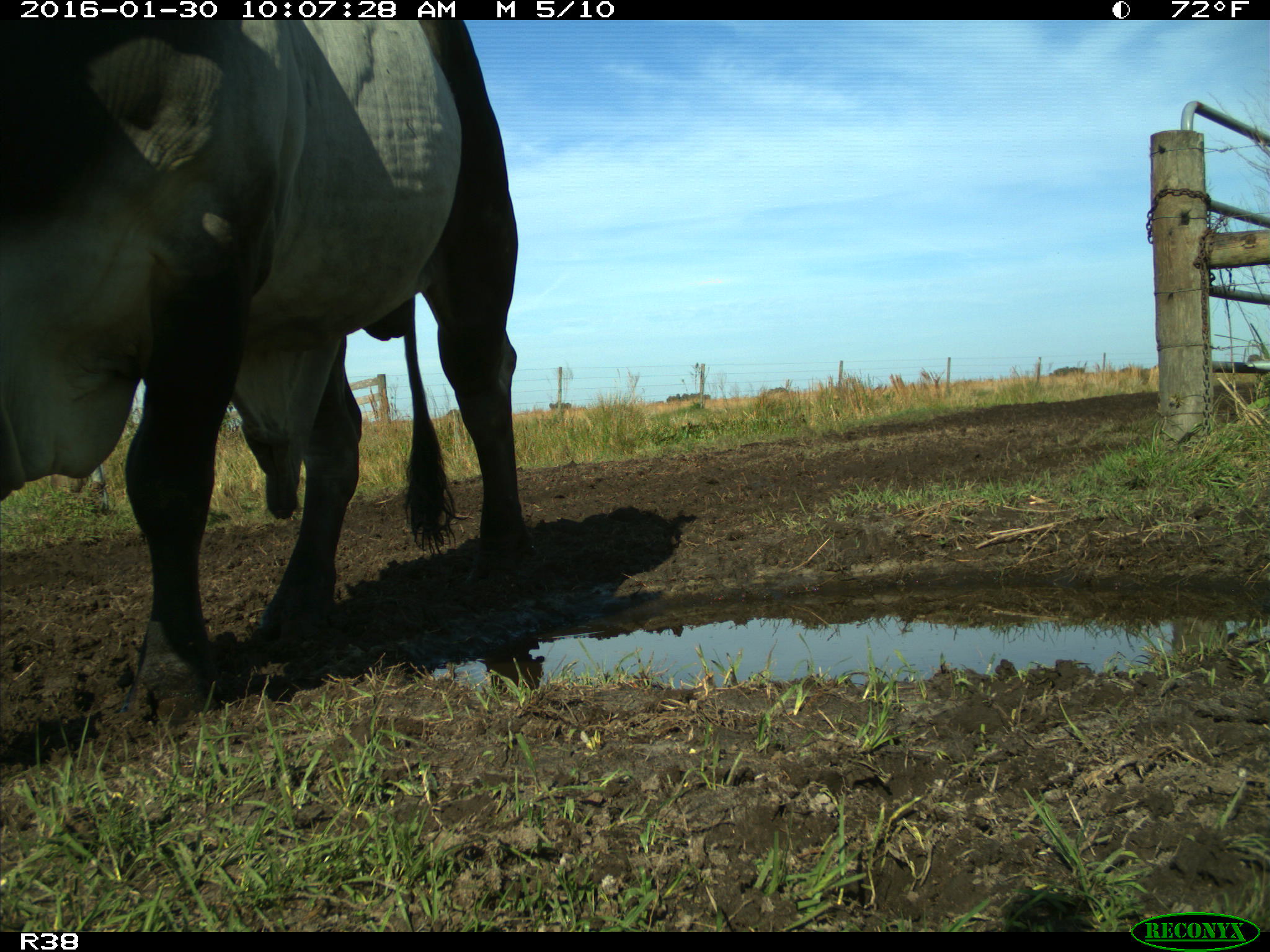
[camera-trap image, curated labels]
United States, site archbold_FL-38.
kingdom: Animalia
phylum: Chordata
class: Mammalia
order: Artiodactyla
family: Bovidae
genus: Bos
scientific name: Bos taurus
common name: domestic cow